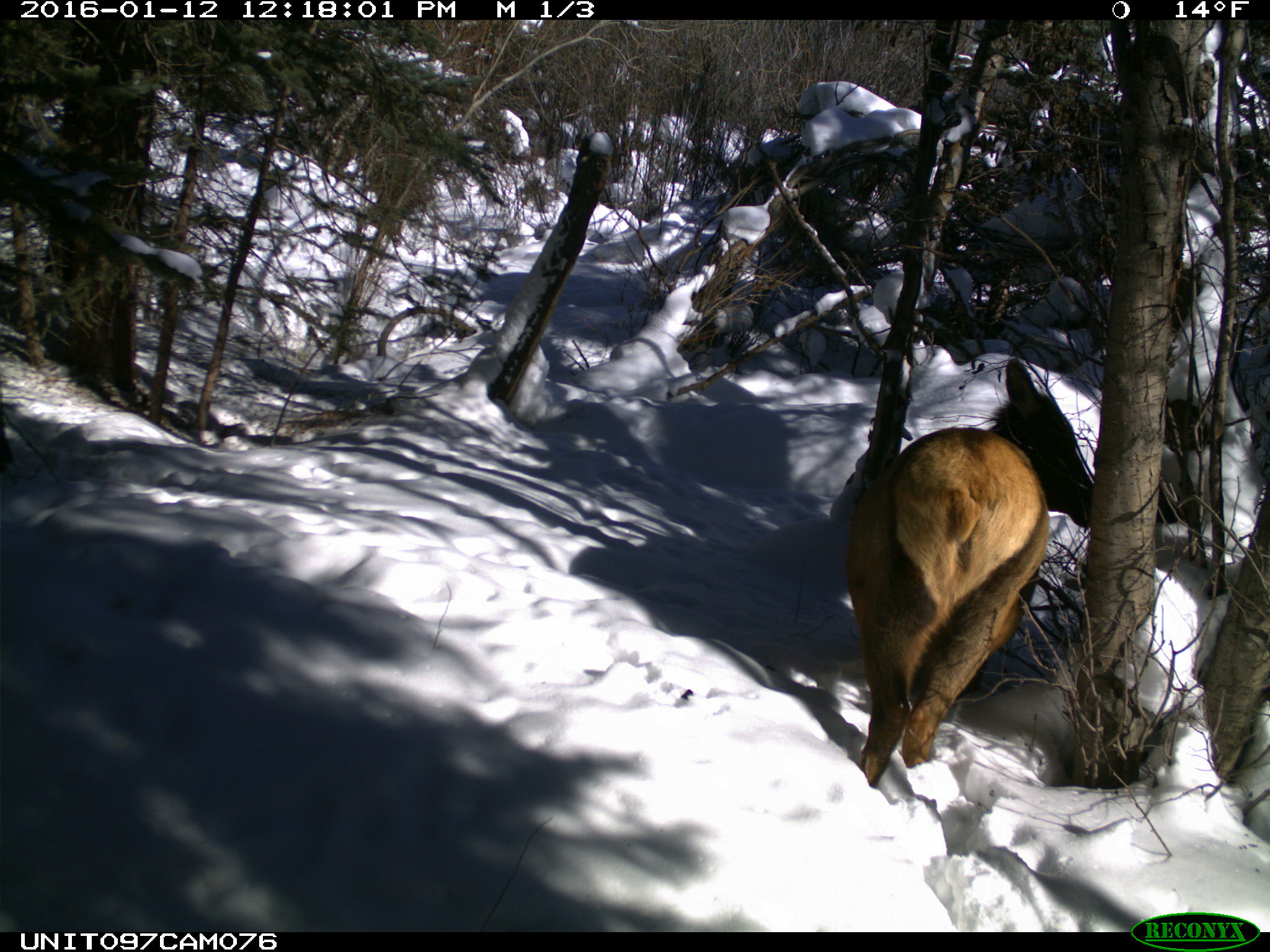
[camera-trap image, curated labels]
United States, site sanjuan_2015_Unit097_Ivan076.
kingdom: Animalia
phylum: Chordata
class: Mammalia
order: Artiodactyla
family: Cervidae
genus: Cervus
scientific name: Cervus elaphus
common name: red deer